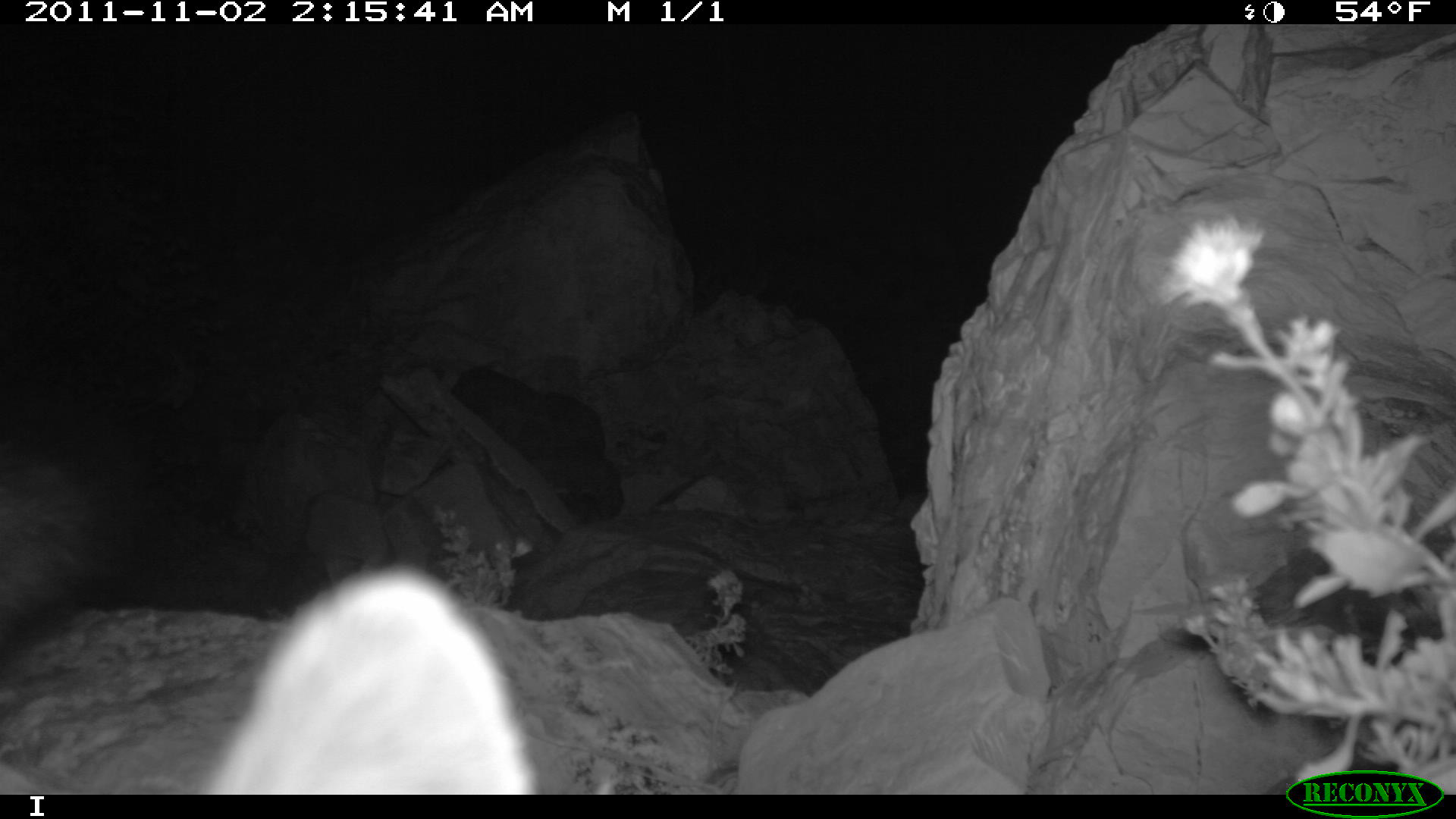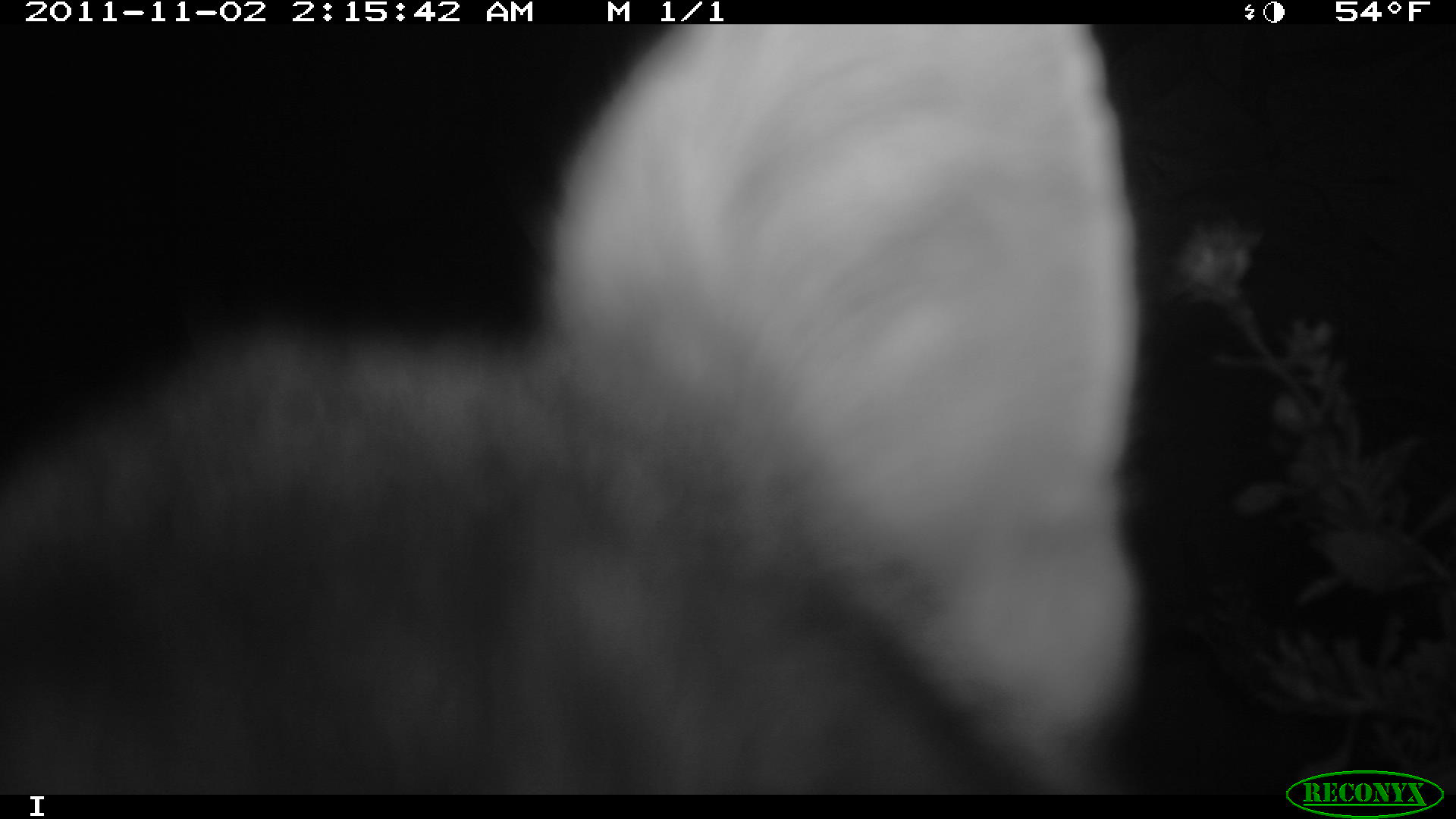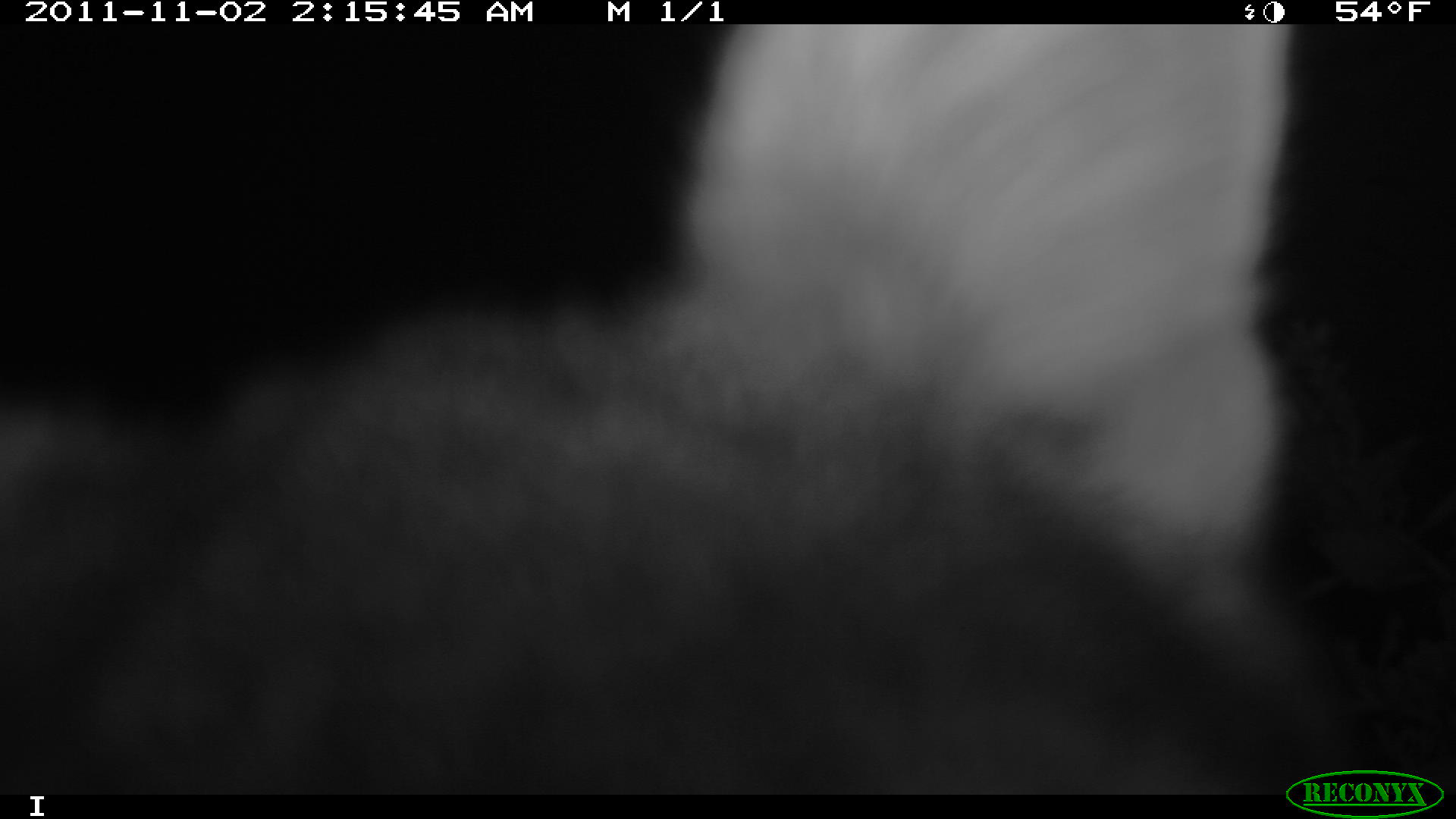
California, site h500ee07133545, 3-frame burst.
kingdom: Animalia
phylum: Chordata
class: Mammalia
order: Carnivora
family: Canidae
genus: Urocyon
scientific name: Urocyon littoralis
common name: island fox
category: fox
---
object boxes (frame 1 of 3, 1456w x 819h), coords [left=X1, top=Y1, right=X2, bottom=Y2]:
fox: [left=195, top=560, right=550, bottom=794]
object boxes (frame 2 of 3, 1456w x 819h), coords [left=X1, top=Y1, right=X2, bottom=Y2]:
fox: [left=0, top=27, right=1151, bottom=794]